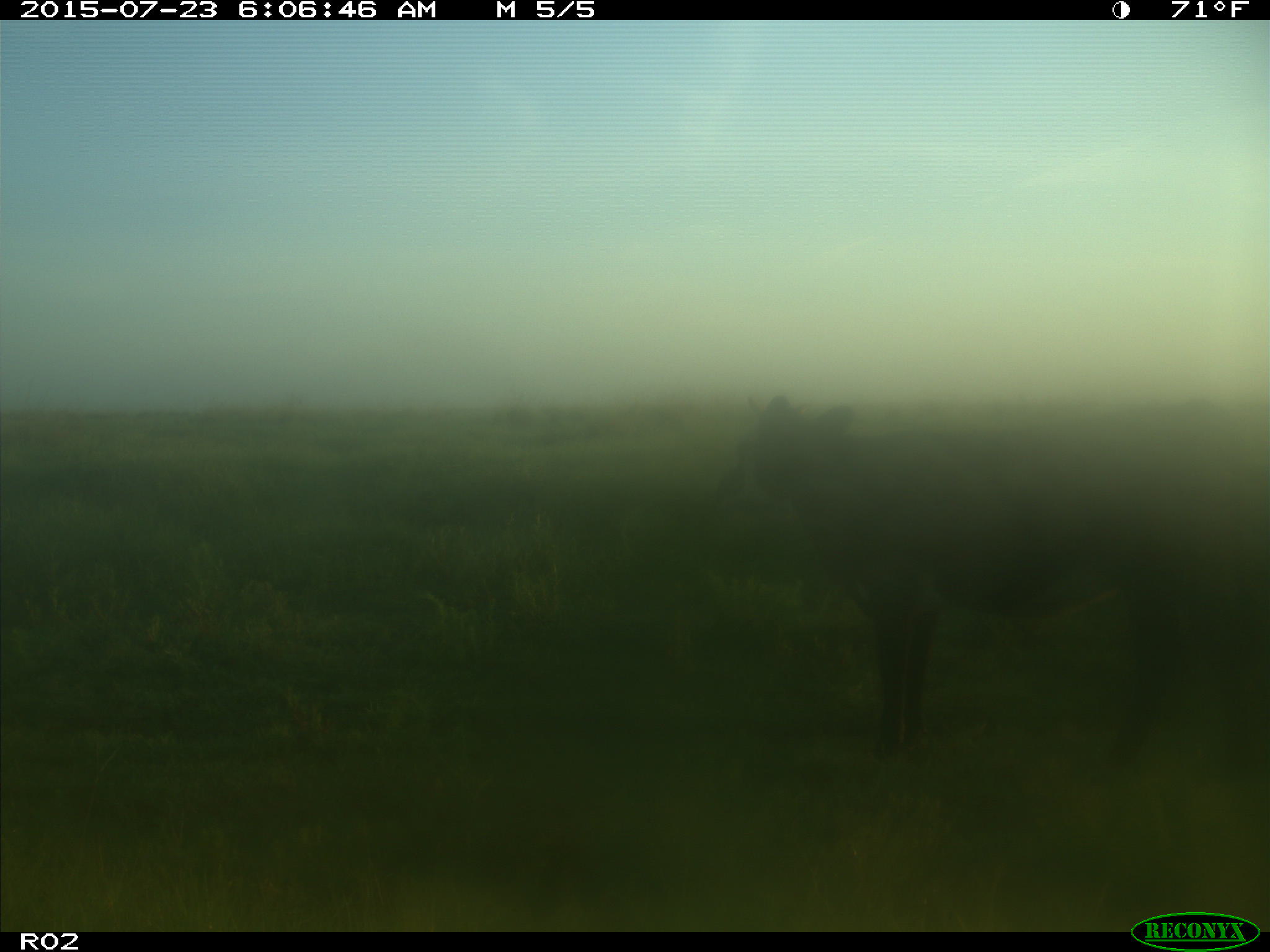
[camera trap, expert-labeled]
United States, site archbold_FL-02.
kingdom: Animalia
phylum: Chordata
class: Mammalia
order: Artiodactyla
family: Bovidae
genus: Bos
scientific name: Bos taurus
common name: domestic cow